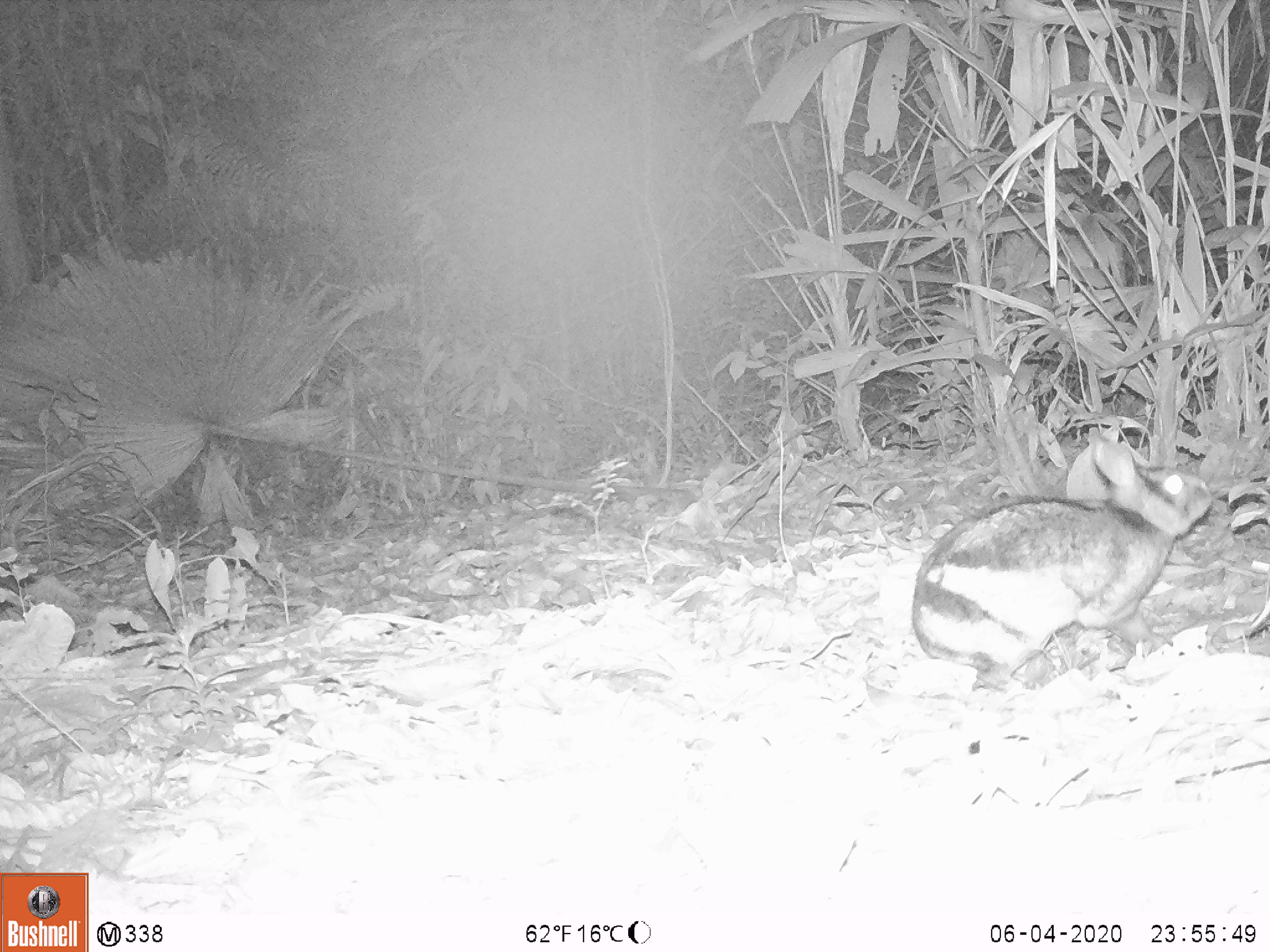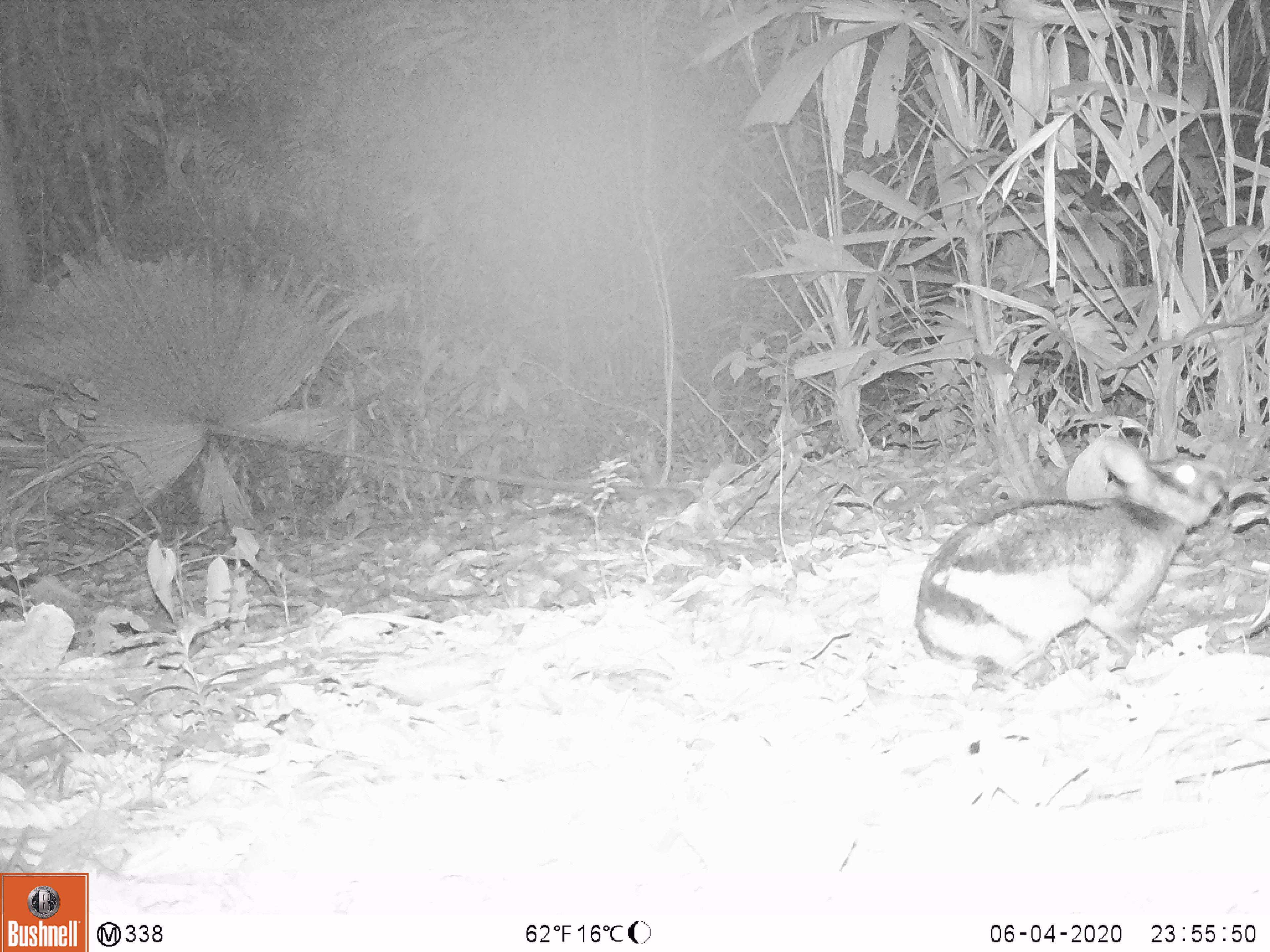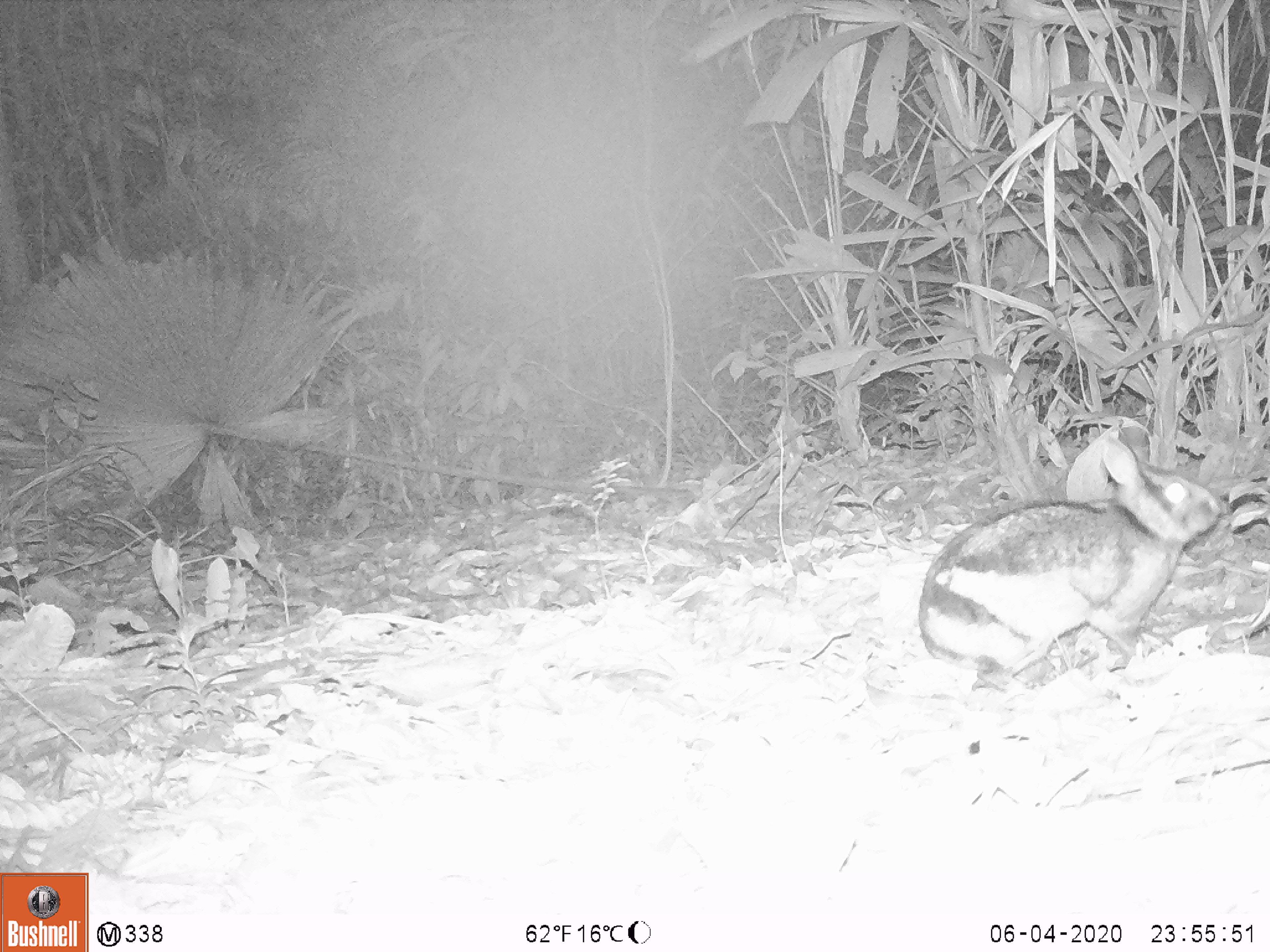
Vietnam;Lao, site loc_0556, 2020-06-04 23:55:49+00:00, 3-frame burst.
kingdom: Animalia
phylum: Chordata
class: Mammalia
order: Lagomorpha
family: Leporidae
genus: Nesolagus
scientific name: Nesolagus timminsi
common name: annamite striped rabbit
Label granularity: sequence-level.